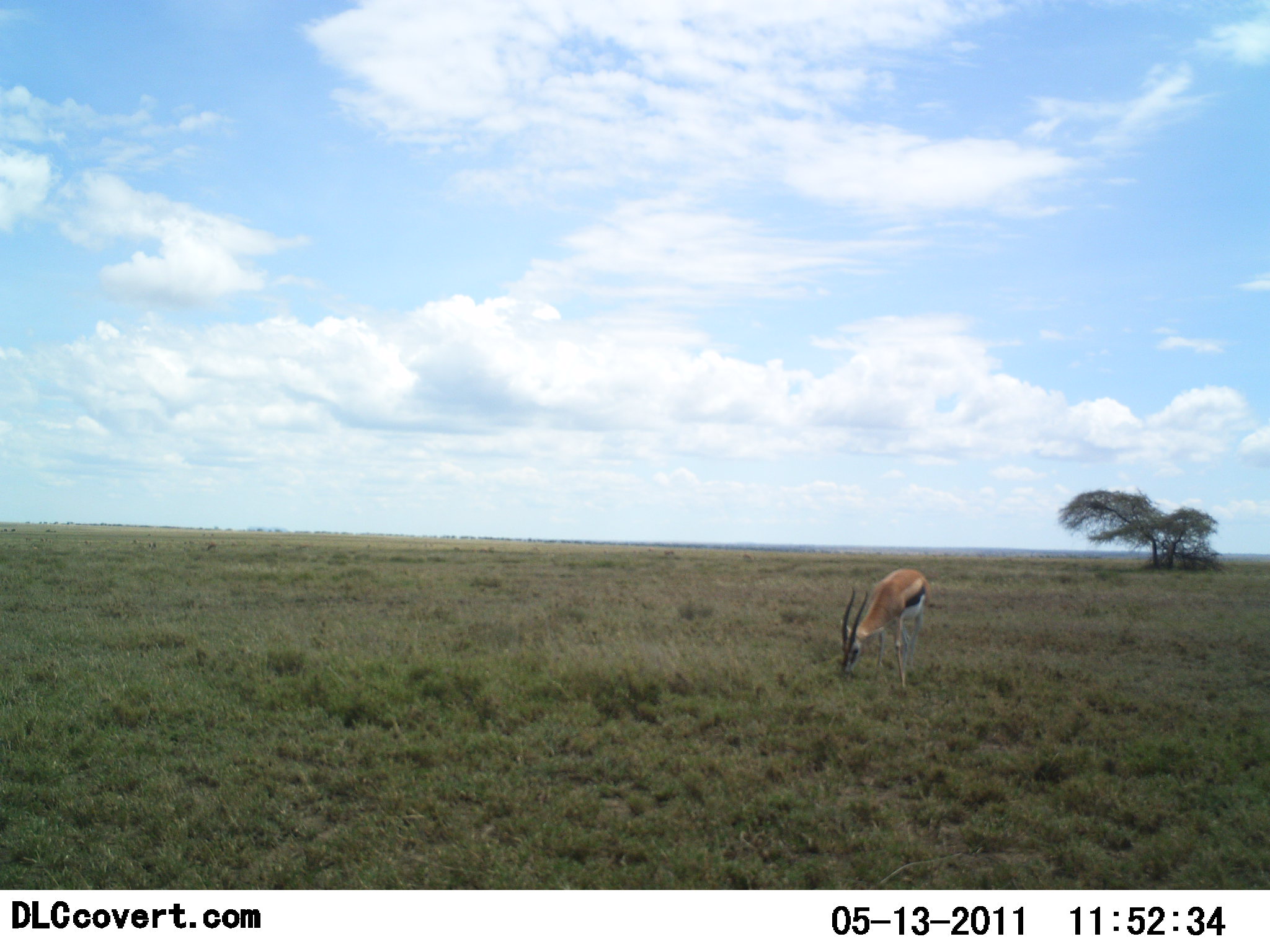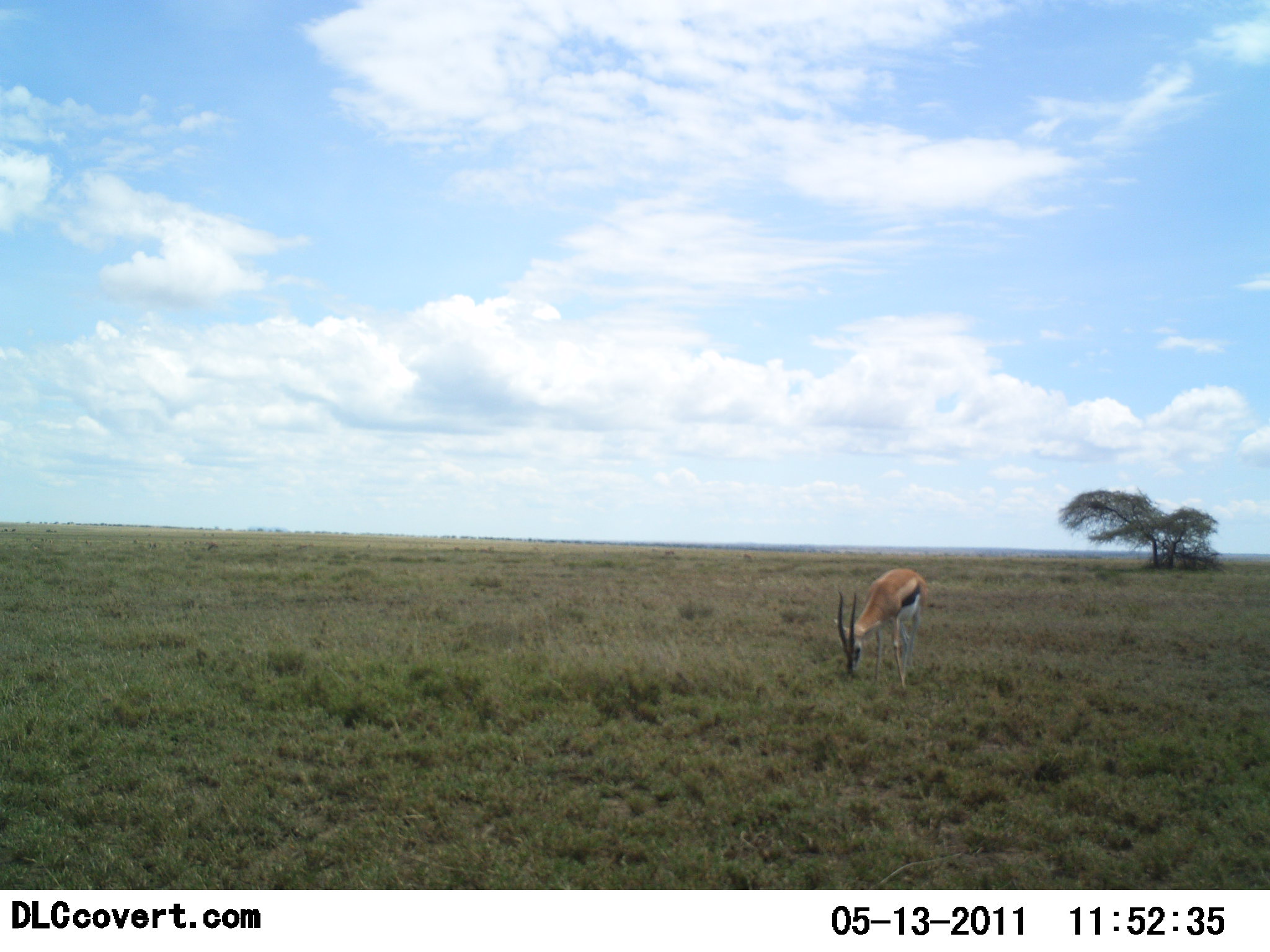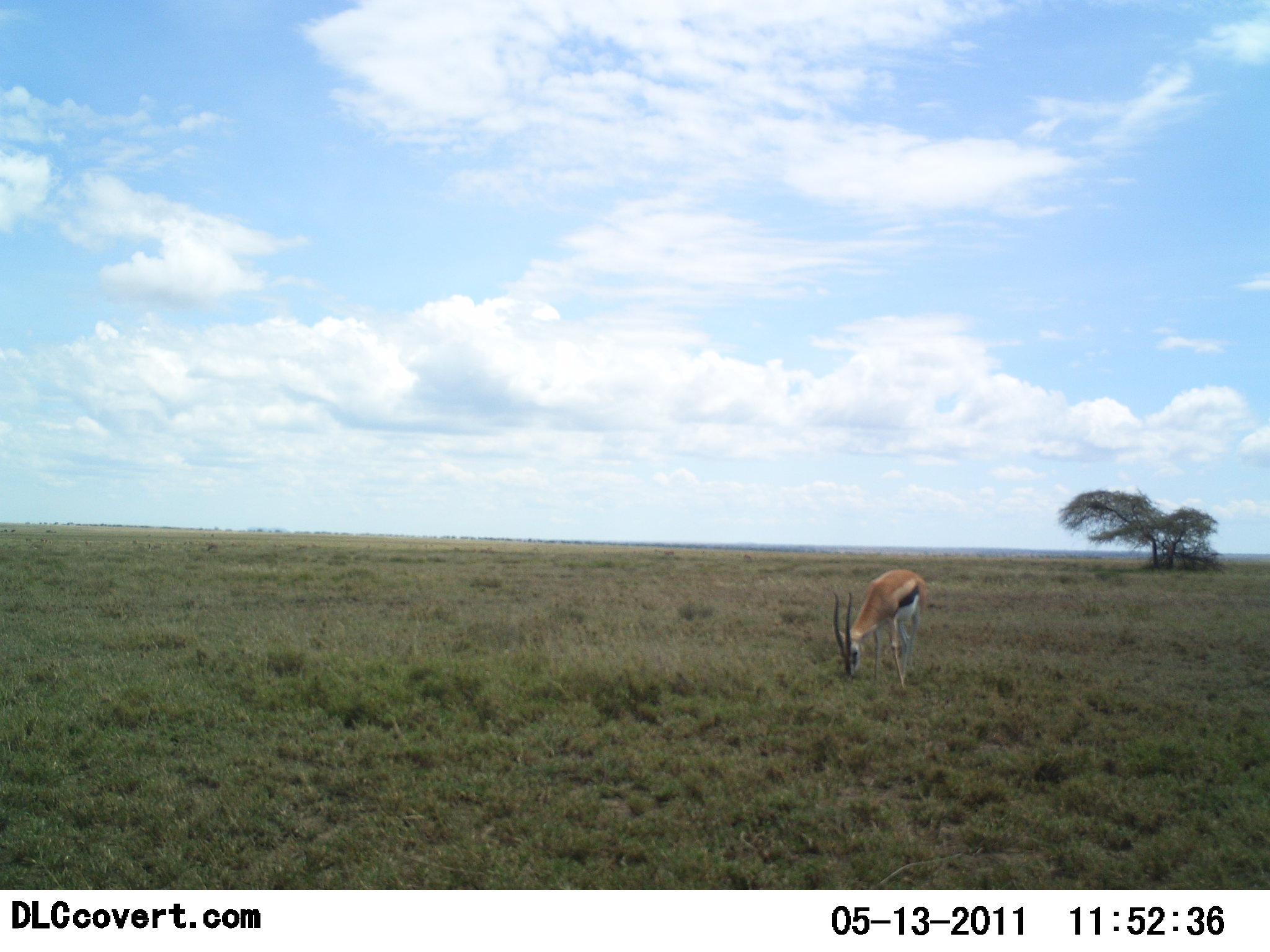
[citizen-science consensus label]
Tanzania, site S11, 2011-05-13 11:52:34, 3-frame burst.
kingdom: Animalia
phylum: Chordata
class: Mammalia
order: Artiodactyla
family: Bovidae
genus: Eudorcas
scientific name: Eudorcas thomsonii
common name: thomson's gazelle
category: gazellethomsons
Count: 1.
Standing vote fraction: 20%.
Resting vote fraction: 0%.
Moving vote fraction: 0%.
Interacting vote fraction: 0%.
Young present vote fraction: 0%.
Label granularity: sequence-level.